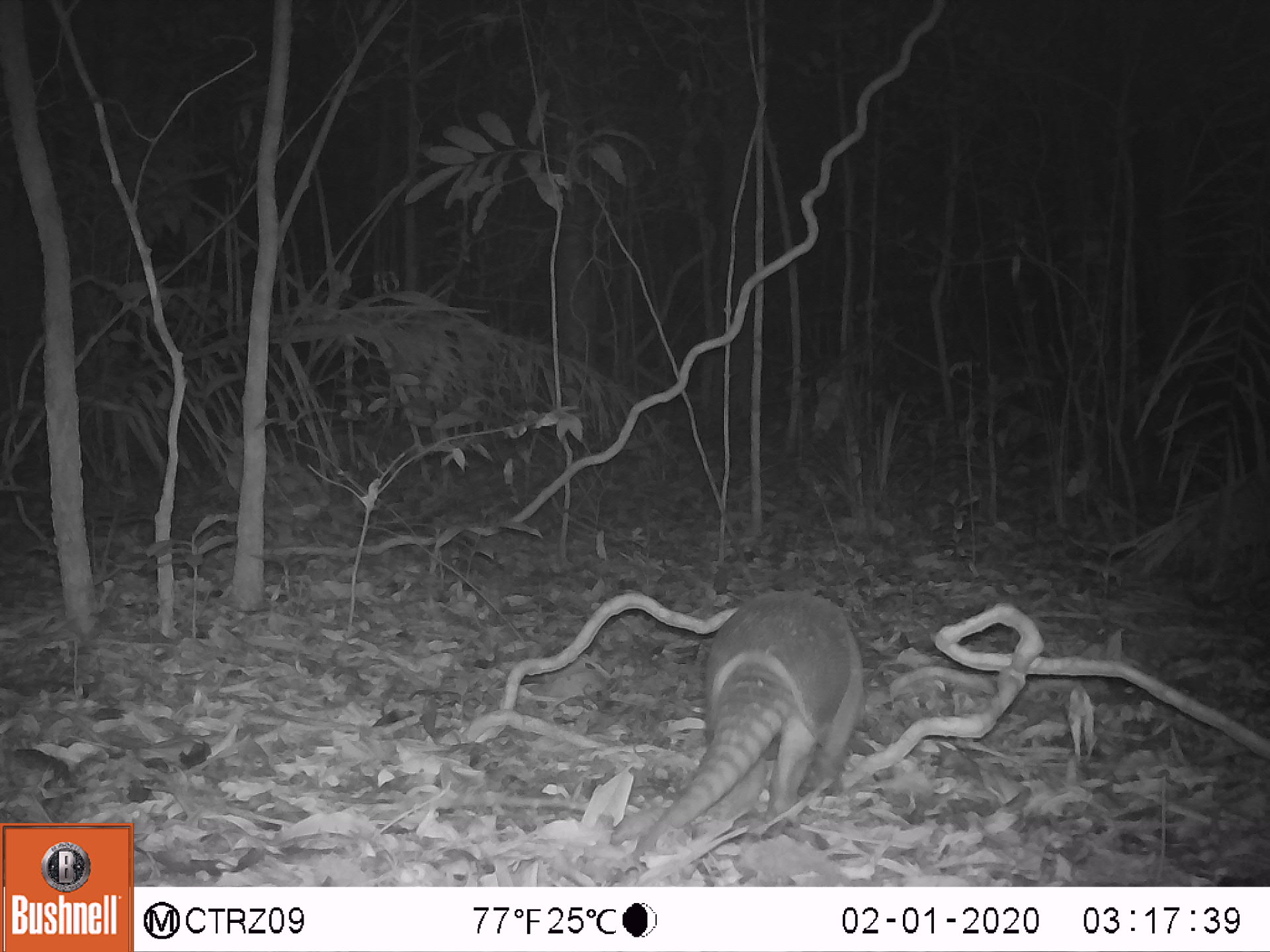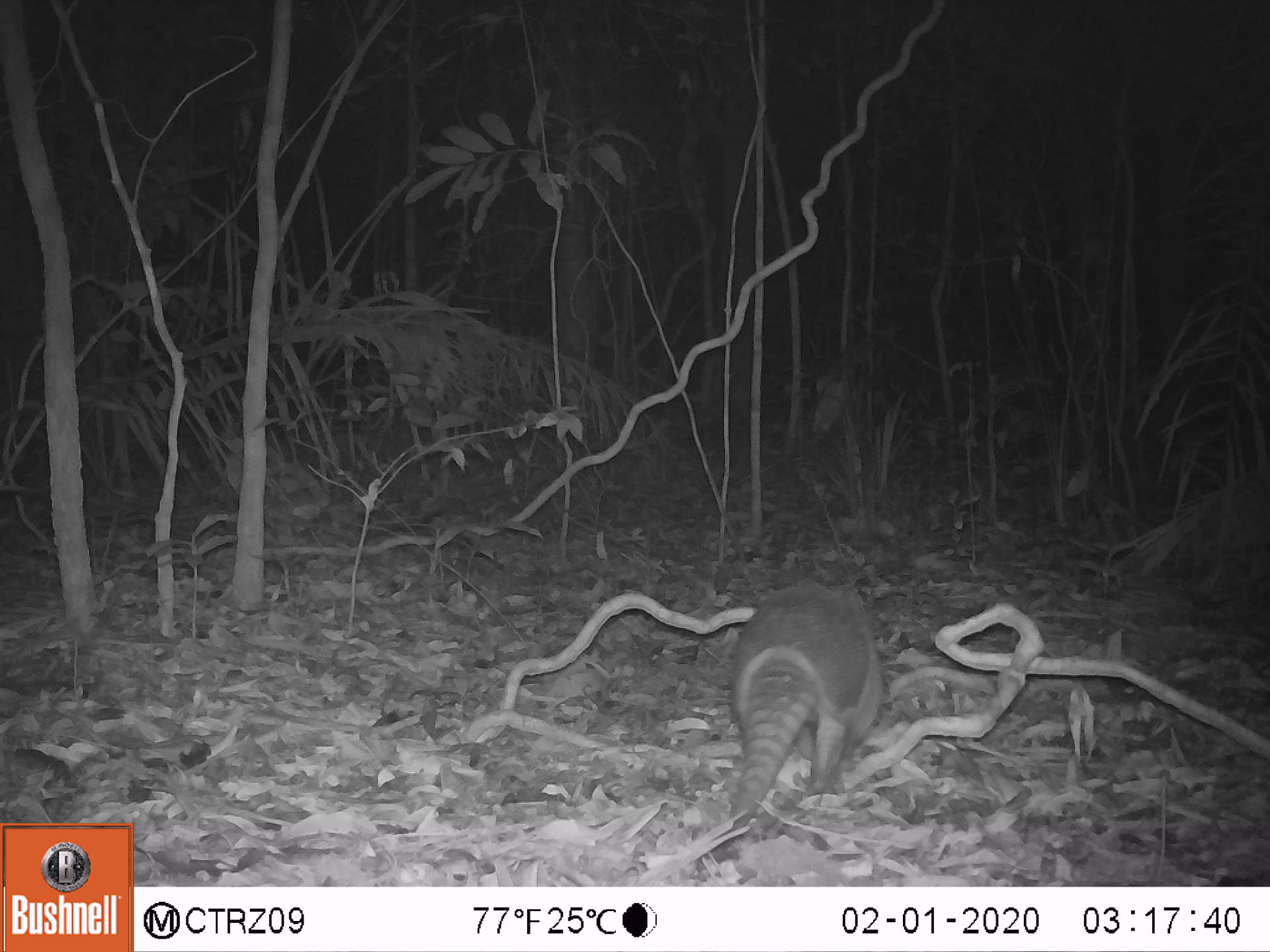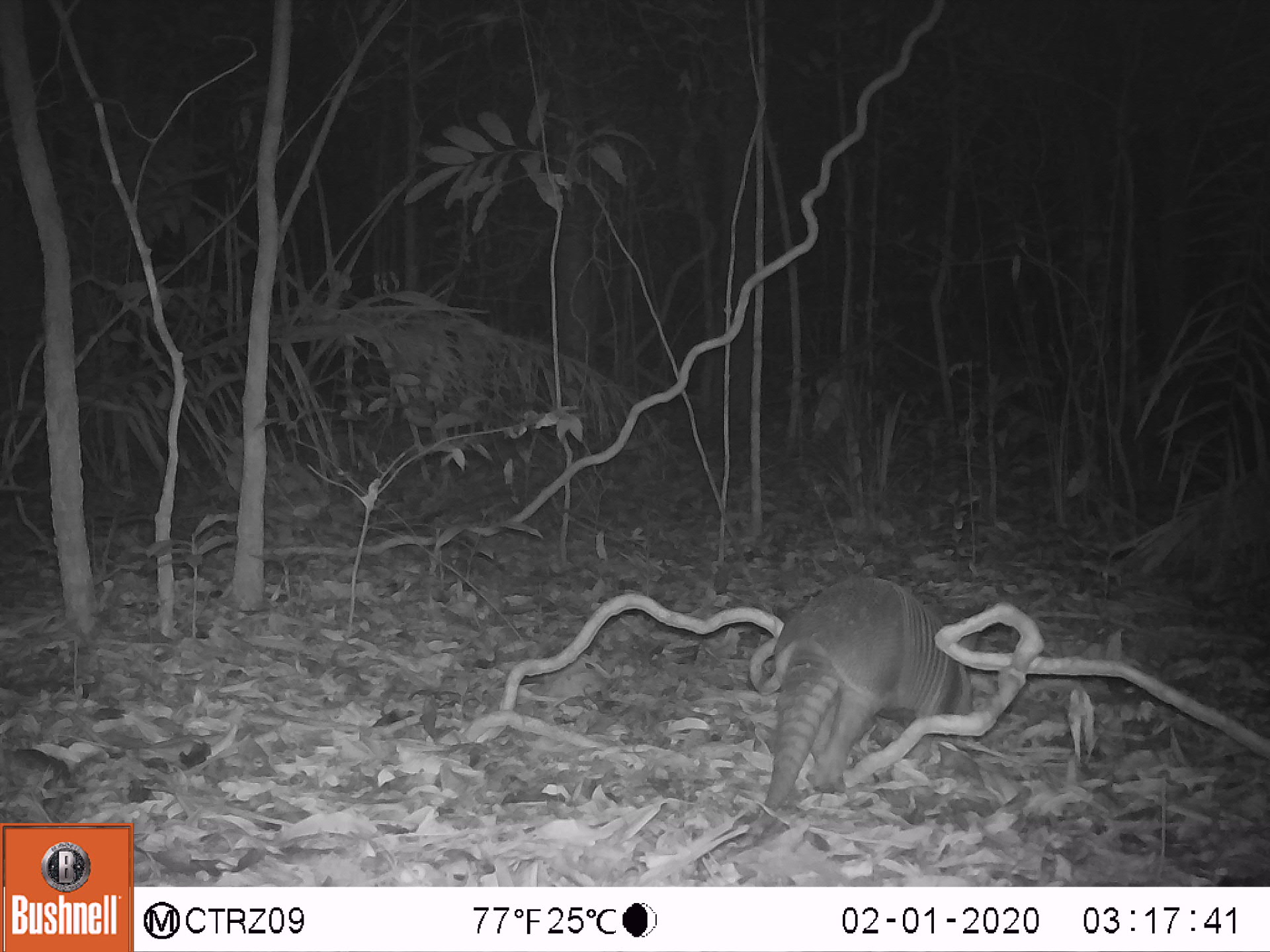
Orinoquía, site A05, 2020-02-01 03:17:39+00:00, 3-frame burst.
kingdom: Animalia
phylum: Chordata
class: Mammalia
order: Cingulata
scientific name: Cingulata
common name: armadillo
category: unknown armadillo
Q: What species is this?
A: Unknown armadillo (armadillo) (Cingulata).